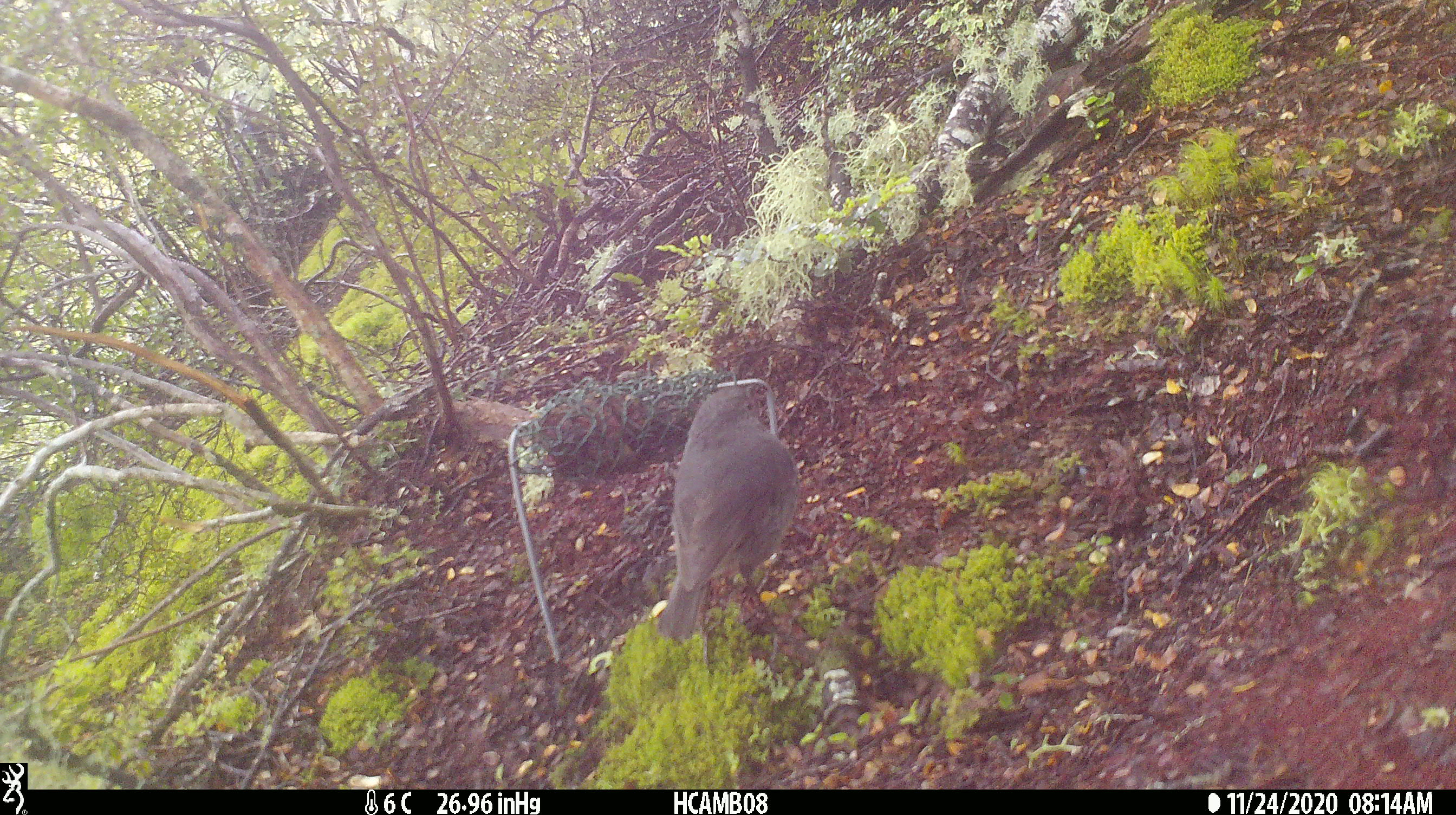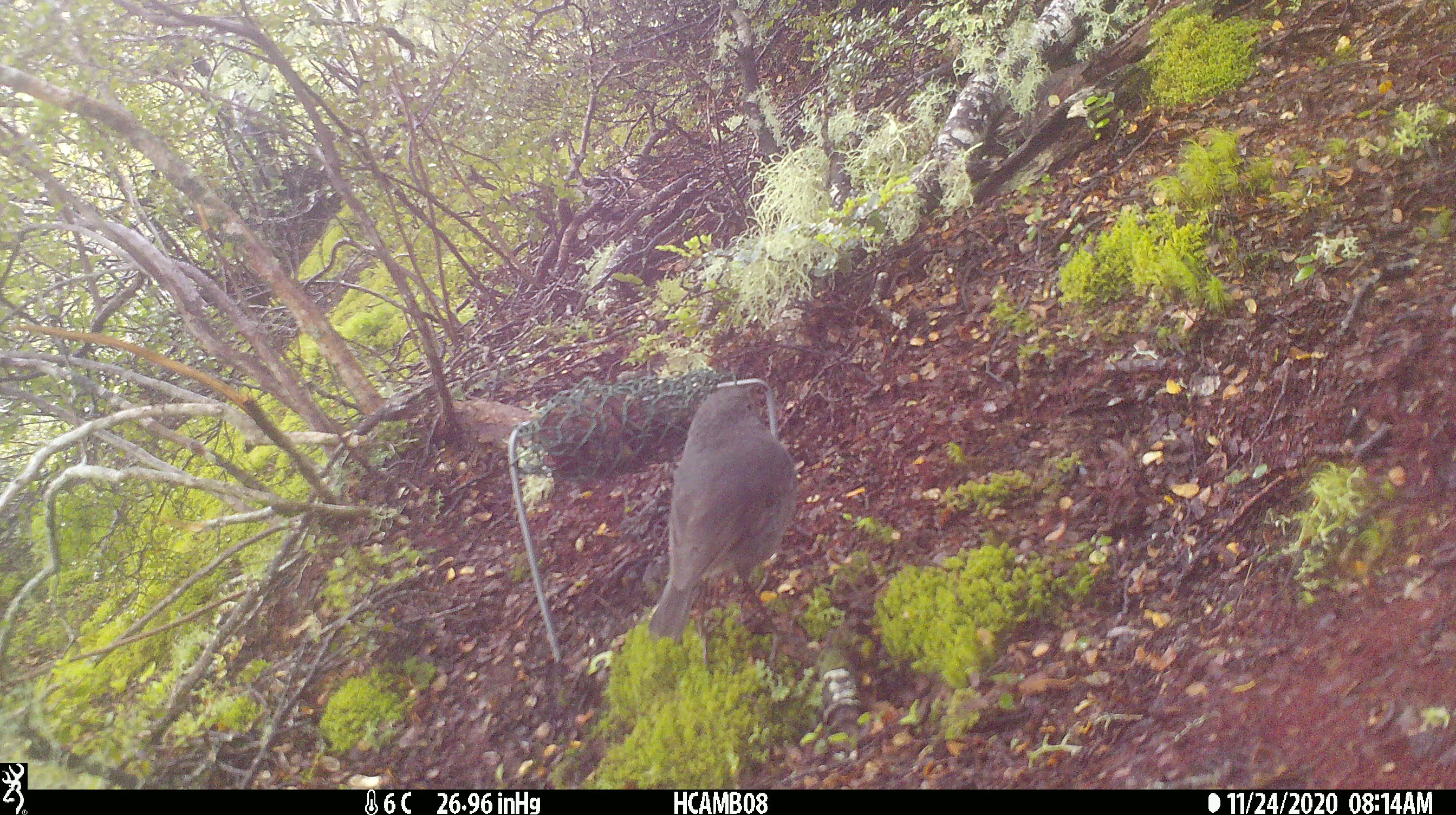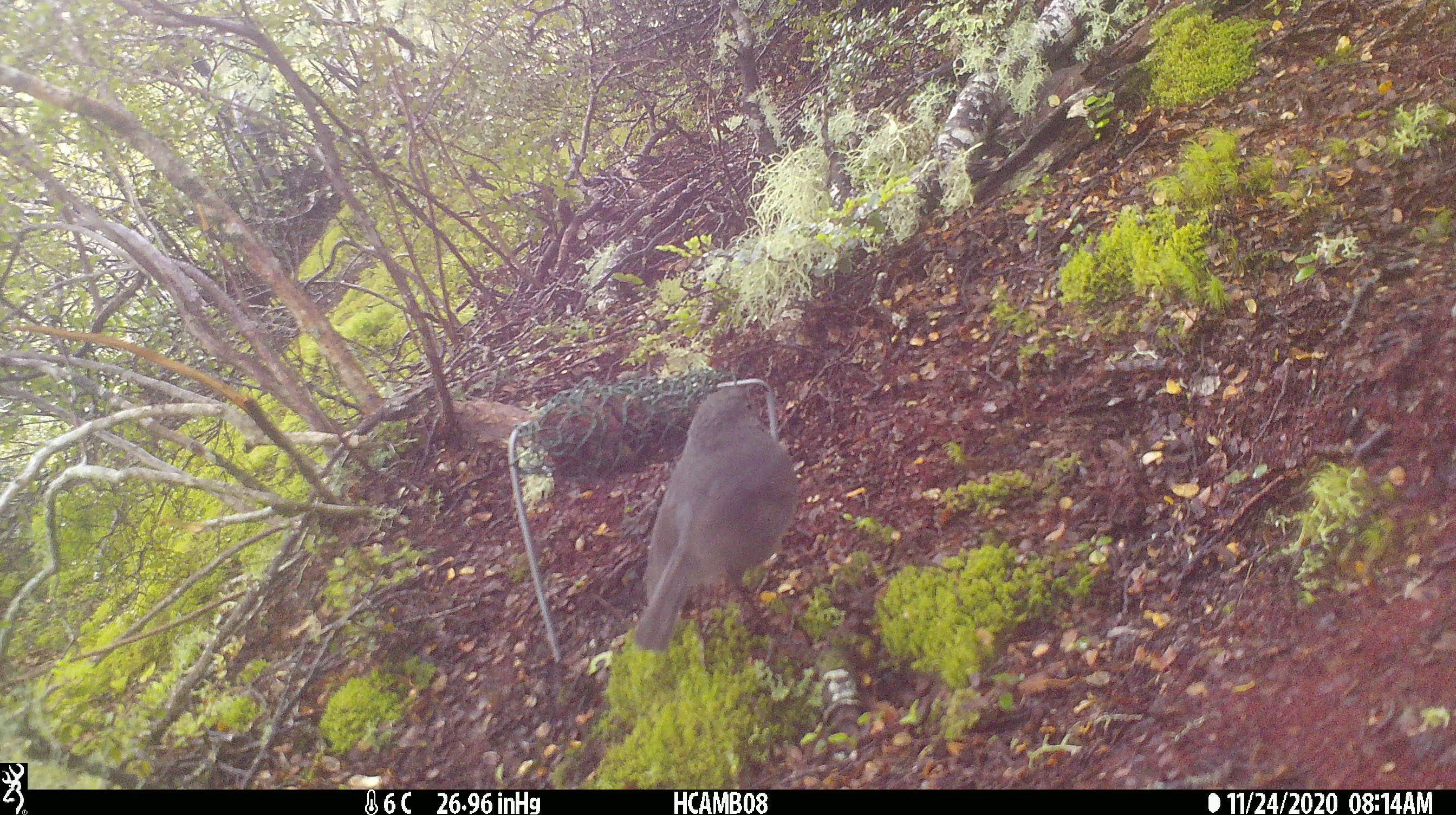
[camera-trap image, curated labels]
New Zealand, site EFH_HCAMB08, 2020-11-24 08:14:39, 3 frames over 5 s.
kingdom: Animalia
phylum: Chordata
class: Aves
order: Passeriformes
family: Petroicidae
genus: Petroica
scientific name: Petroica australis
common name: new zealand robin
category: robin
Robin (new zealand robin) (Petroica australis).